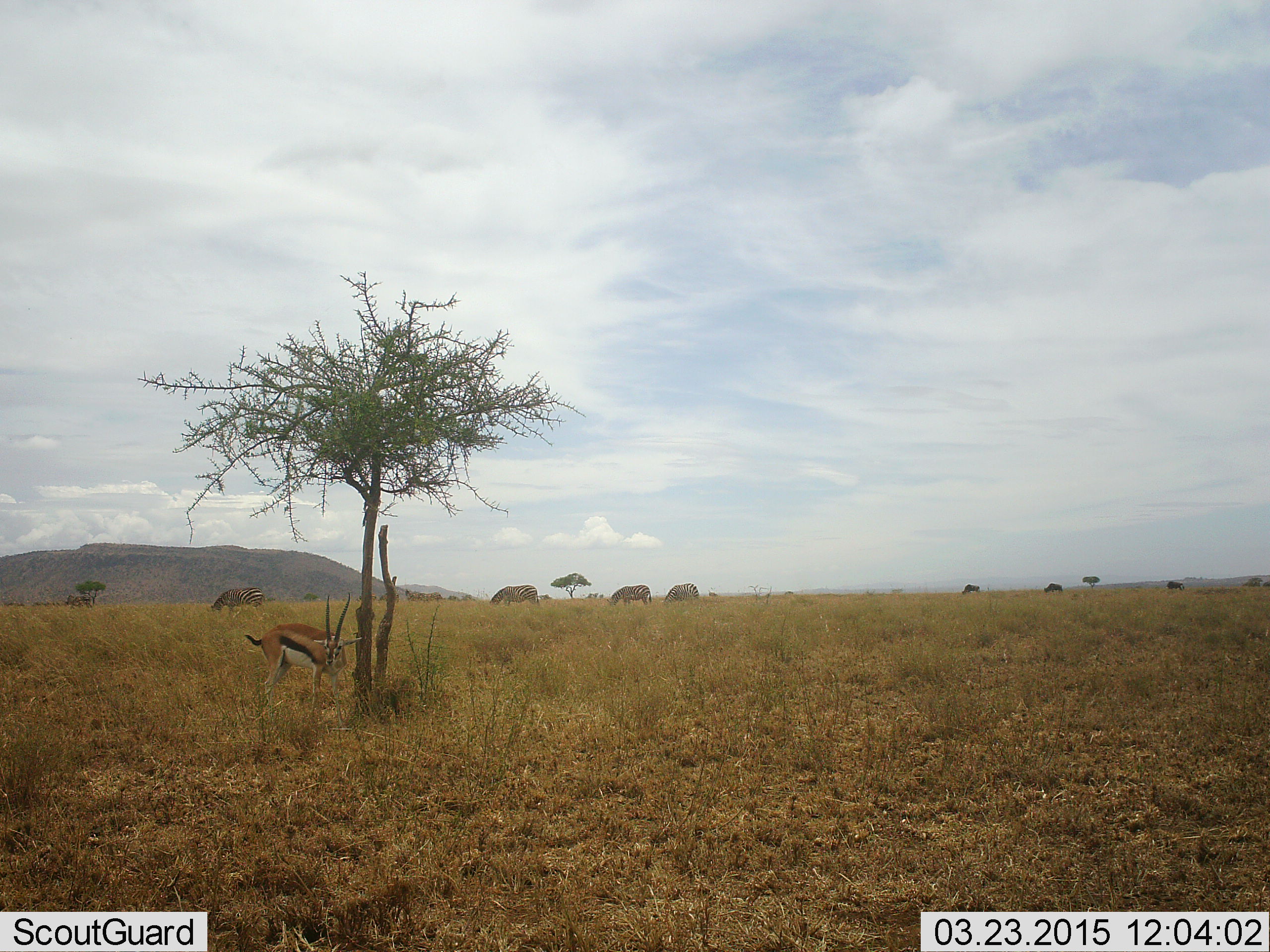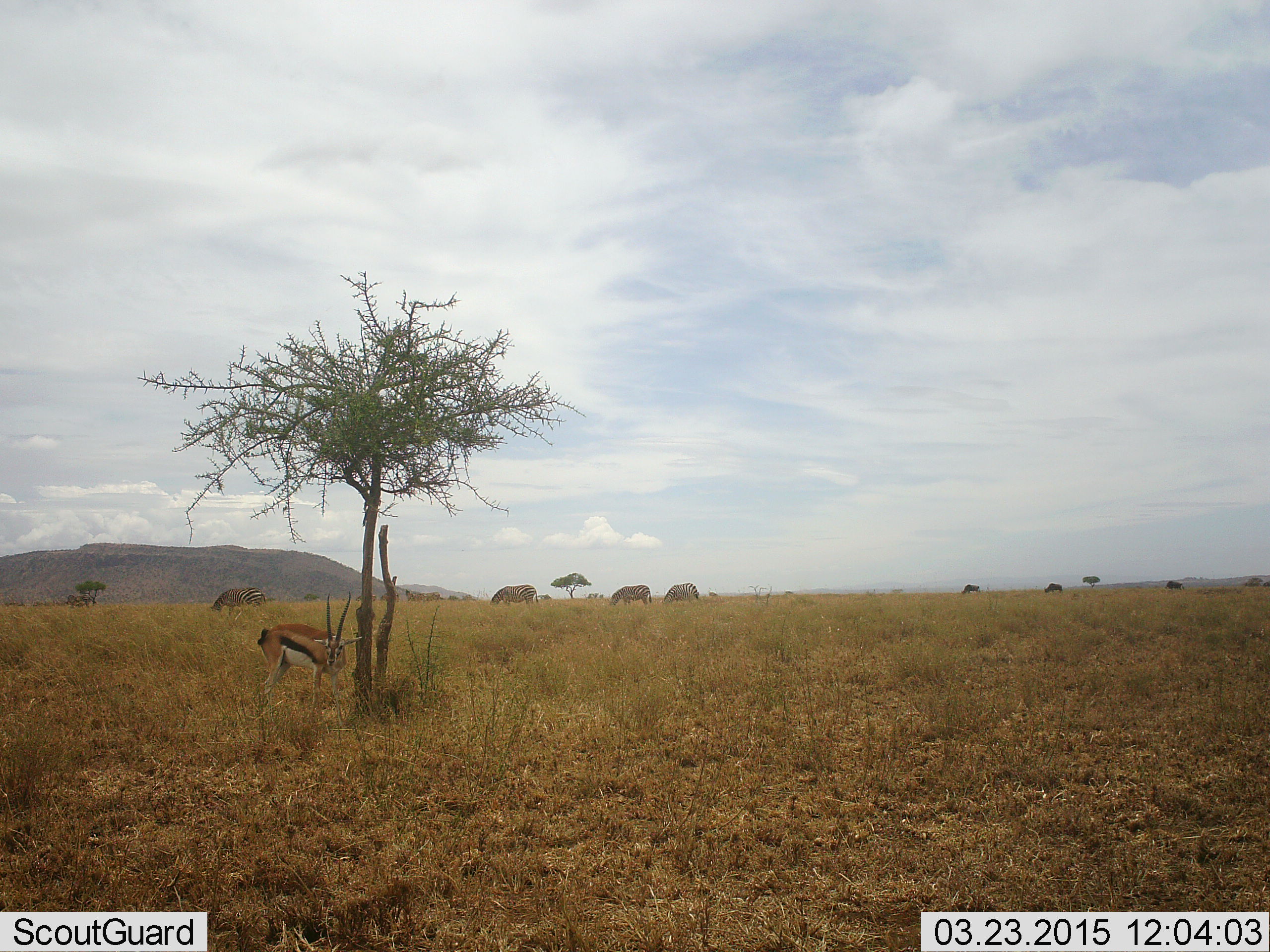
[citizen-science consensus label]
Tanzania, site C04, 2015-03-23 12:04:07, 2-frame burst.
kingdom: Animalia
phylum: Chordata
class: Mammalia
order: Artiodactyla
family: Bovidae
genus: Eudorcas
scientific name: Eudorcas thomsonii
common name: thomson's gazelle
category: gazellethomsons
Gazellethomsons (thomson's gazelle) (Eudorcas thomsonii), count 1. Behavior (volunteer vote fractions): standing 90%, resting 0%, moving 0%, interacting 0%. Young present (vote fraction): 0%. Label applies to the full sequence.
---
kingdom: Animalia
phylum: Chordata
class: Mammalia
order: Perissodactyla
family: Equidae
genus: Equus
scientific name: Equus quagga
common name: plains zebra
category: zebra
Zebra (plains zebra) (Equus quagga), count 5. Behavior (volunteer vote fractions): standing 50%, resting 0%, moving 0%, interacting 0%. Young present (vote fraction): 0%. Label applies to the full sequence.